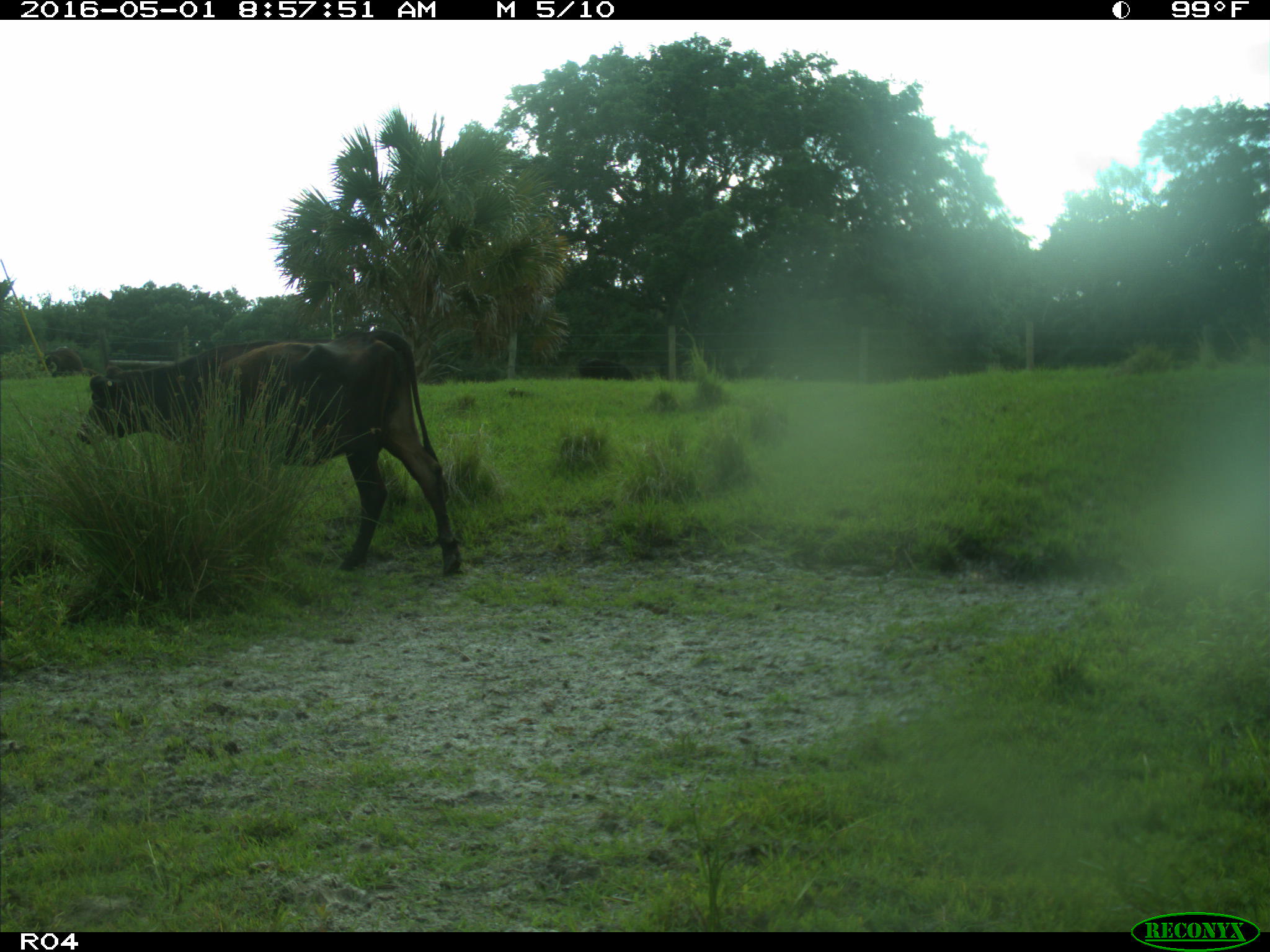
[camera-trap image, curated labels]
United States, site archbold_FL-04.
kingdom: Animalia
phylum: Chordata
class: Mammalia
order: Artiodactyla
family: Bovidae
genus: Bos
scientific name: Bos taurus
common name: domestic cow